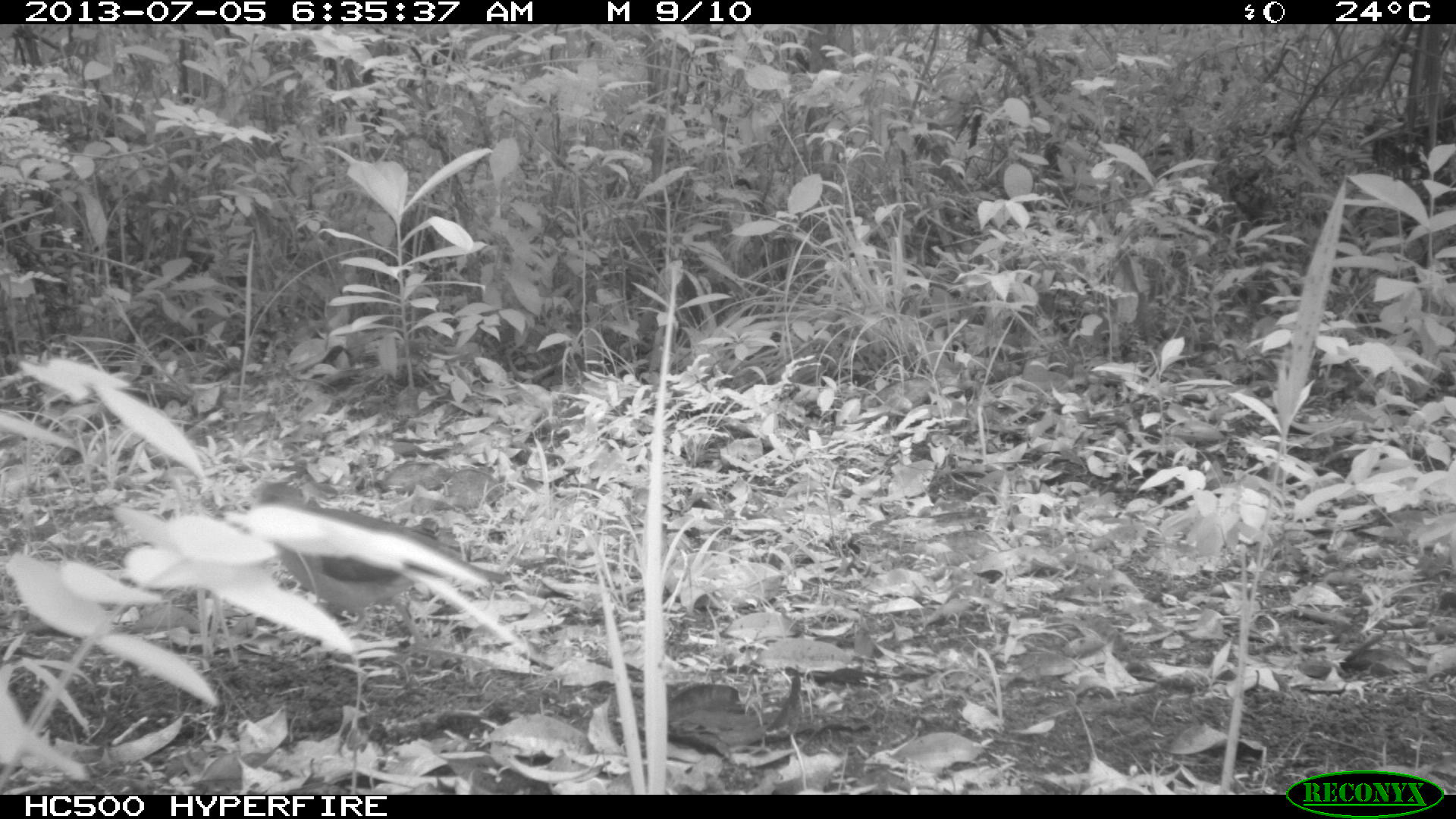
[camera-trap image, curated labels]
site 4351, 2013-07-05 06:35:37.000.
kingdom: Animalia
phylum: Chordata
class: Aves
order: Columbiformes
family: Columbidae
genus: Leptotila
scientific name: Leptotila plumbeiceps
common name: gray-headed dove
Leptotila plumbeiceps (gray-headed dove), count 1.